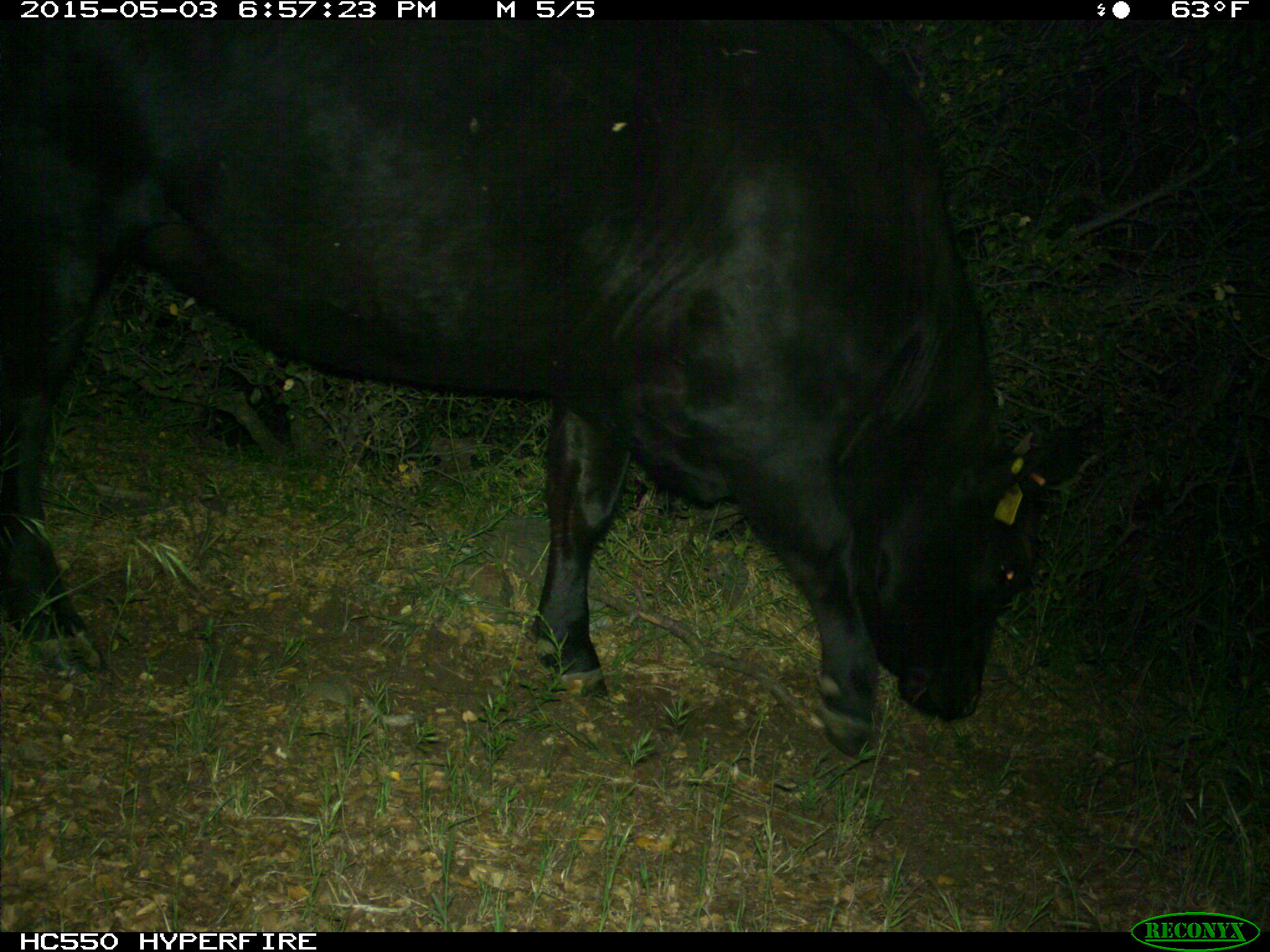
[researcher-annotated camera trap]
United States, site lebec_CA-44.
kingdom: Animalia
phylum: Chordata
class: Mammalia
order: Artiodactyla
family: Bovidae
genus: Bos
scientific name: Bos taurus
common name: domestic cow